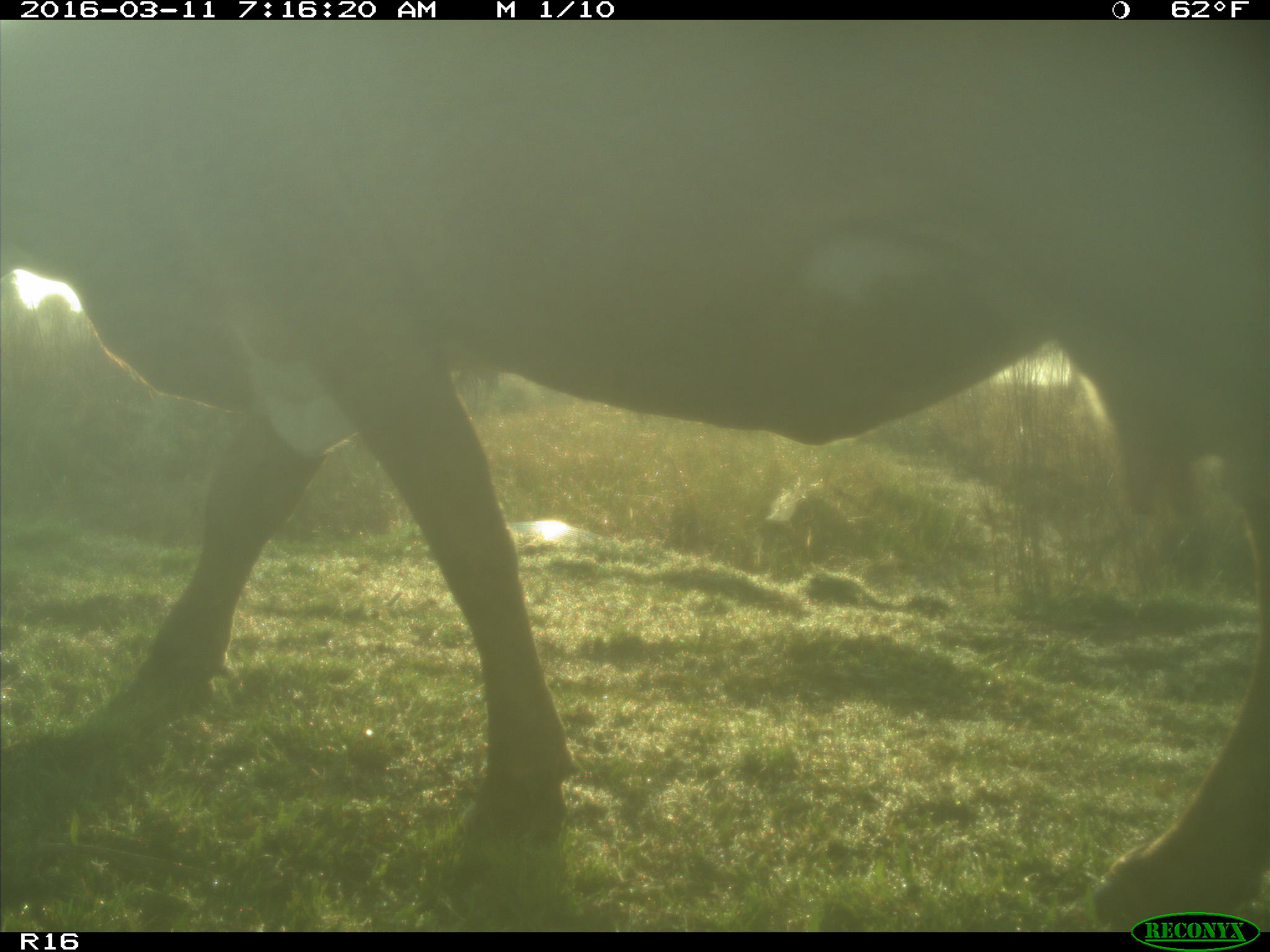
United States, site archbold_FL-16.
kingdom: Animalia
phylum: Chordata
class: Mammalia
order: Artiodactyla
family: Bovidae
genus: Bos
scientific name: Bos taurus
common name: domestic cow